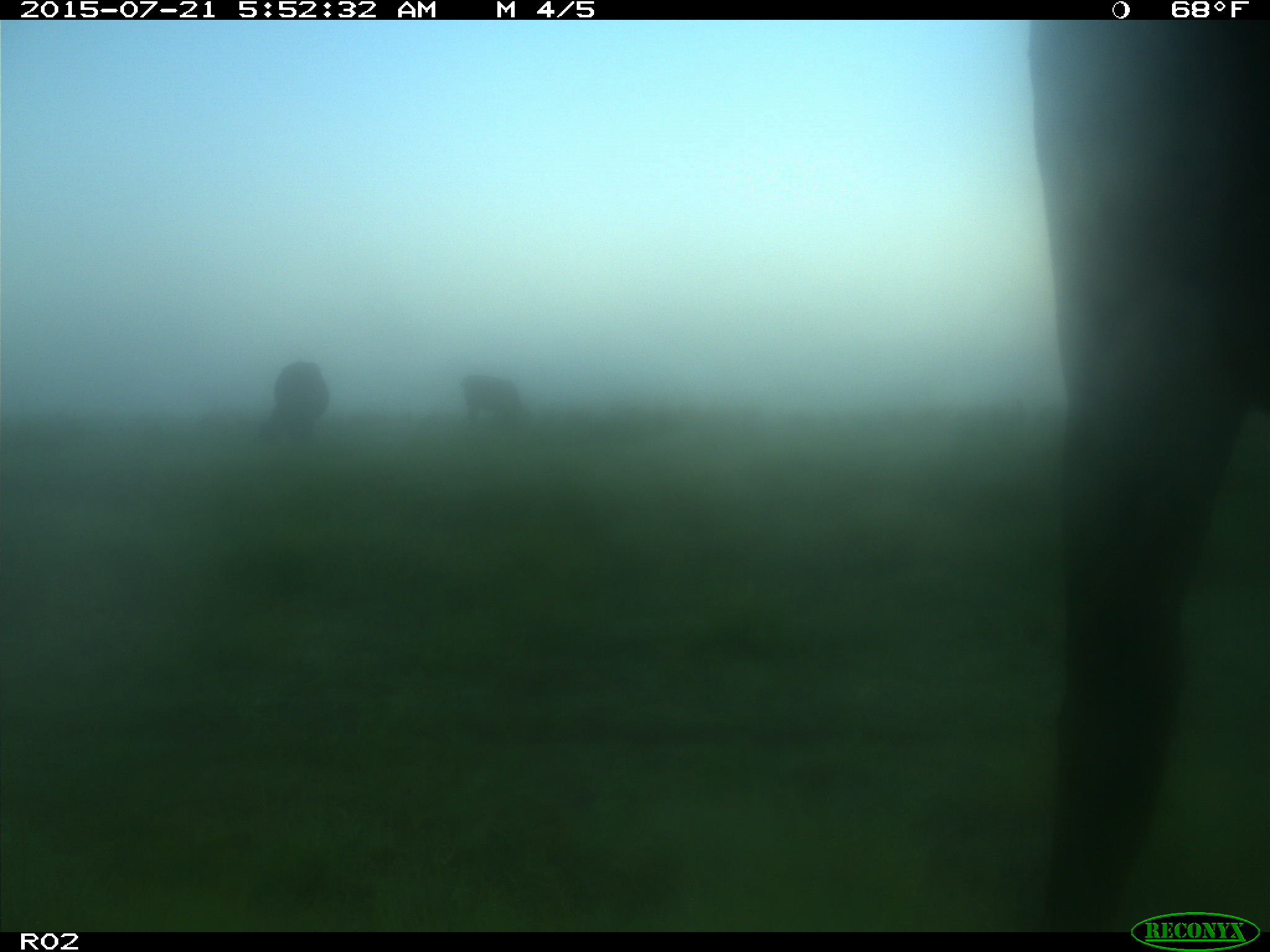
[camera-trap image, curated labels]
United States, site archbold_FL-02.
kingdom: Animalia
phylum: Chordata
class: Mammalia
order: Artiodactyla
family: Bovidae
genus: Bos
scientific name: Bos taurus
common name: domestic cow